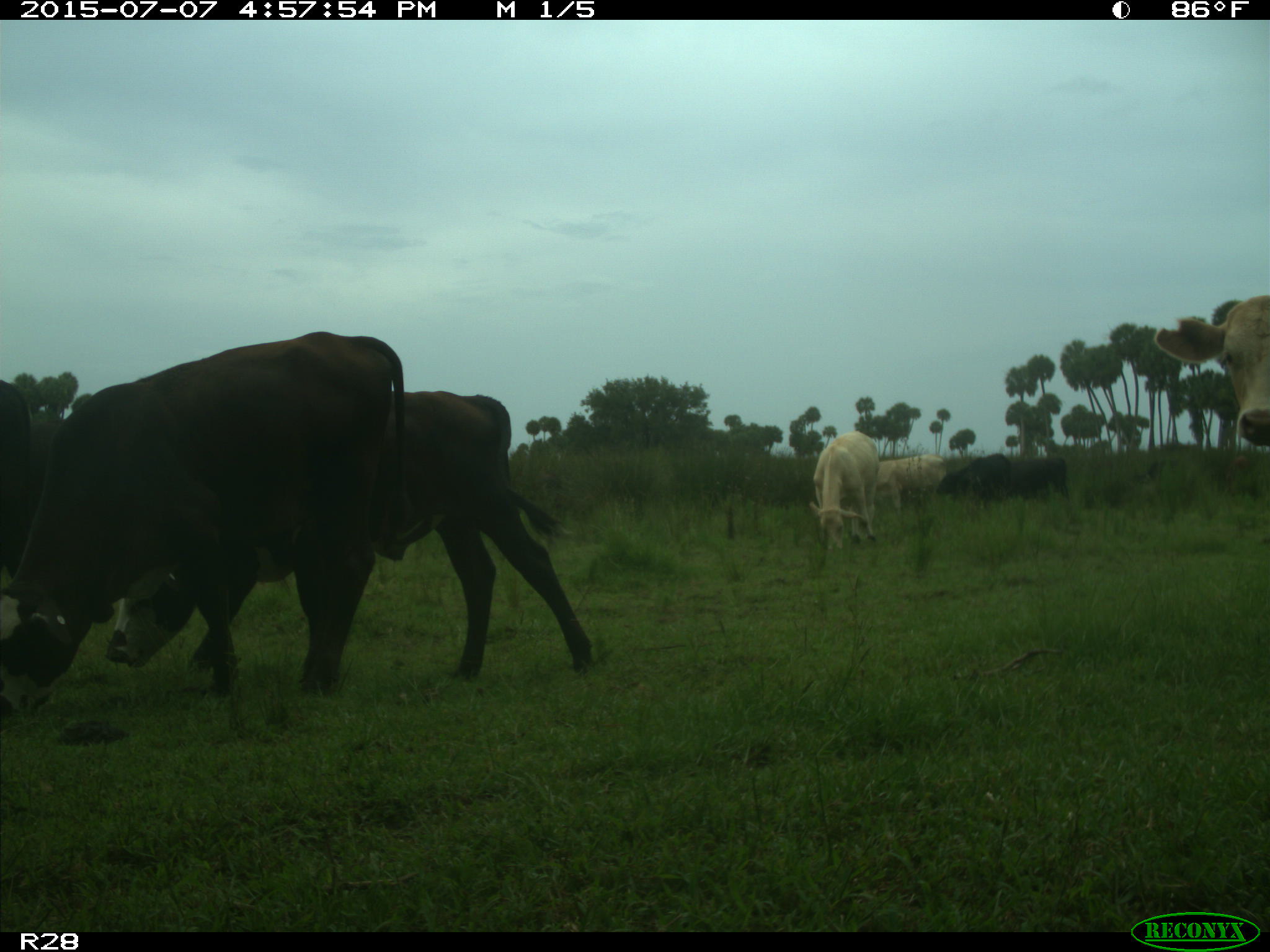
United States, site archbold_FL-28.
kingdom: Animalia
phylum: Chordata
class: Mammalia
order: Artiodactyla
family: Bovidae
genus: Bos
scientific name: Bos taurus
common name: domestic cow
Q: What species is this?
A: Bos taurus (domestic cow).